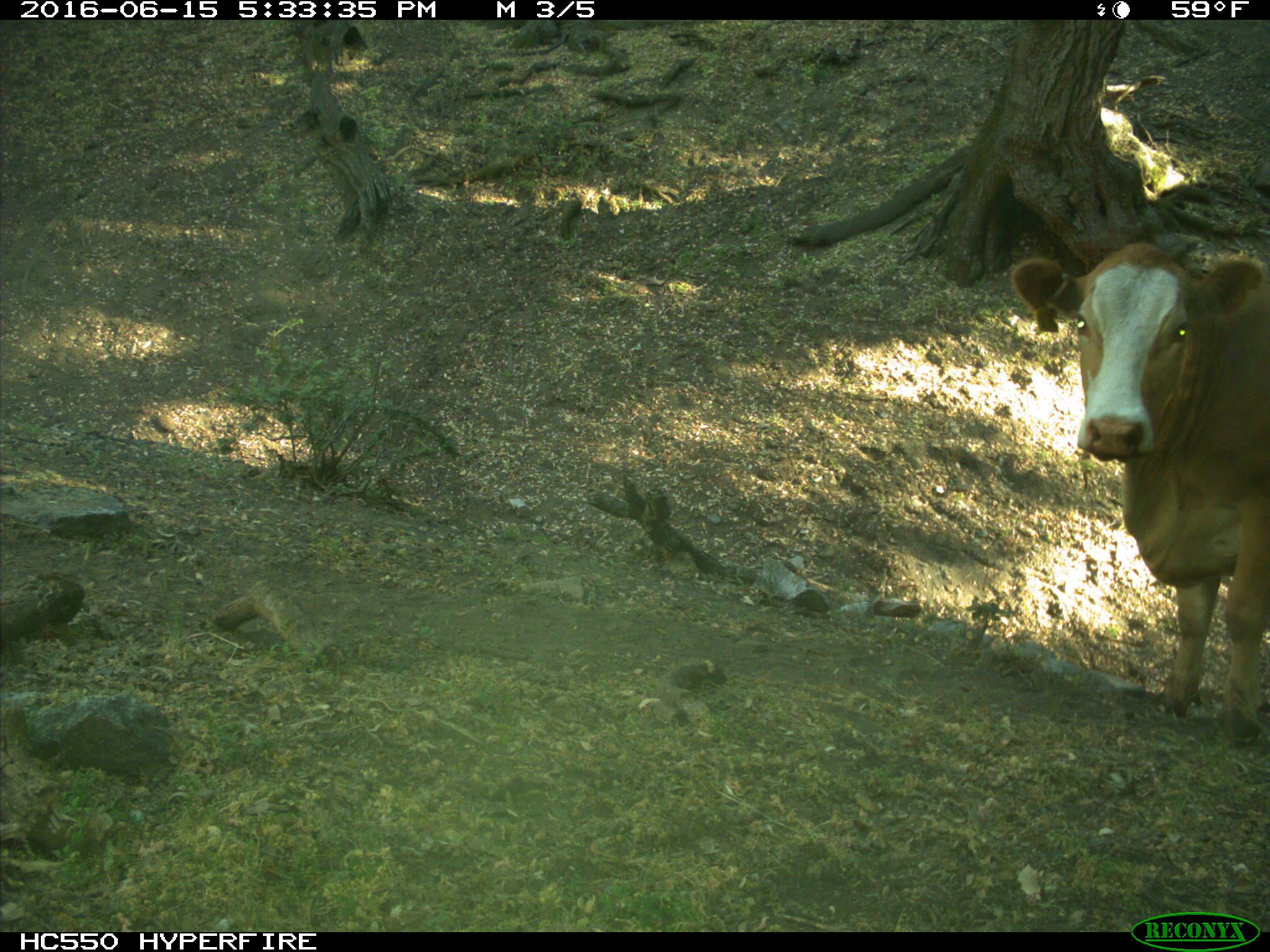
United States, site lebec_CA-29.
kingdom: Animalia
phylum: Chordata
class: Mammalia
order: Artiodactyla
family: Bovidae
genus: Bos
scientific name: Bos taurus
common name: domestic cow